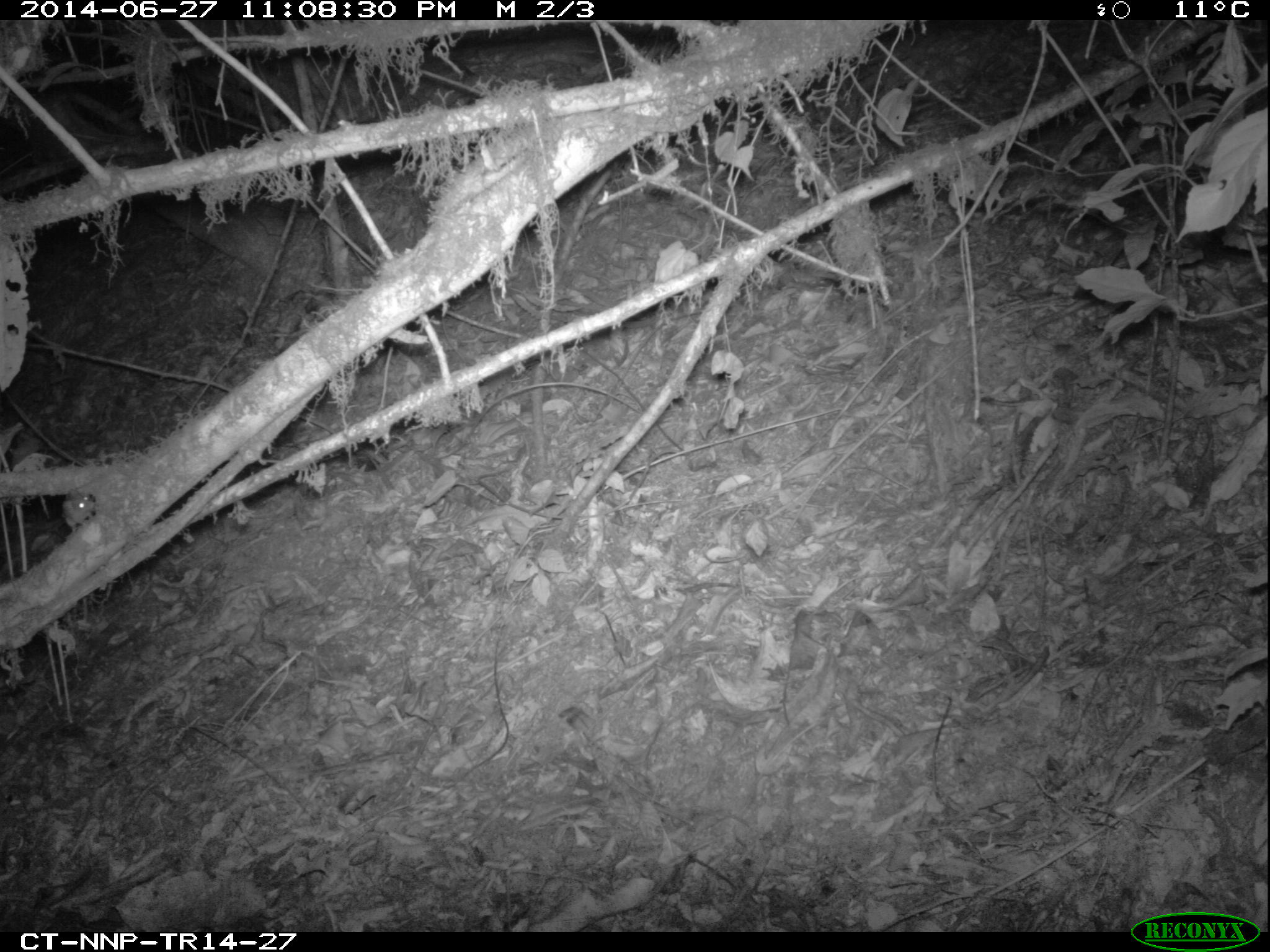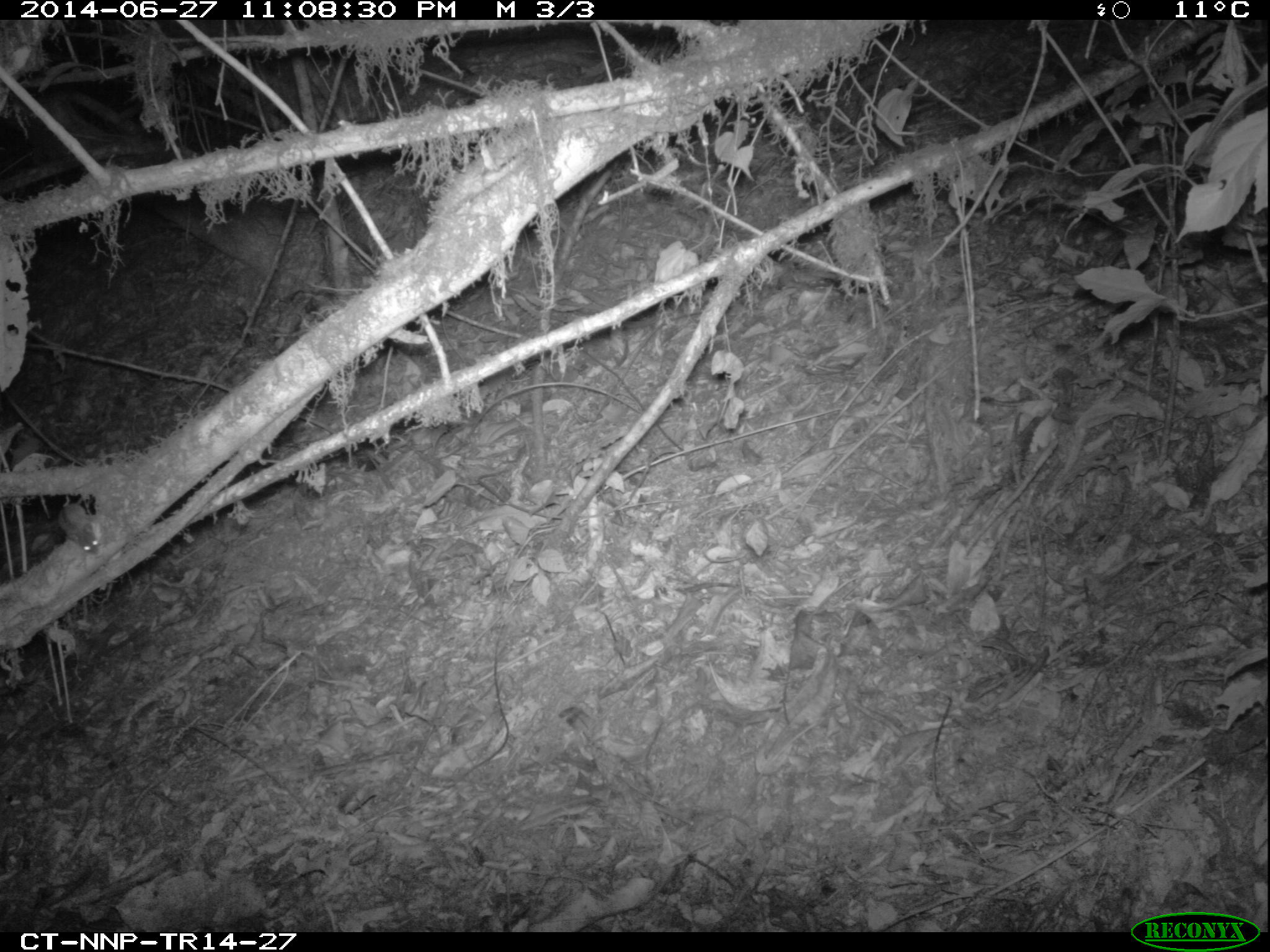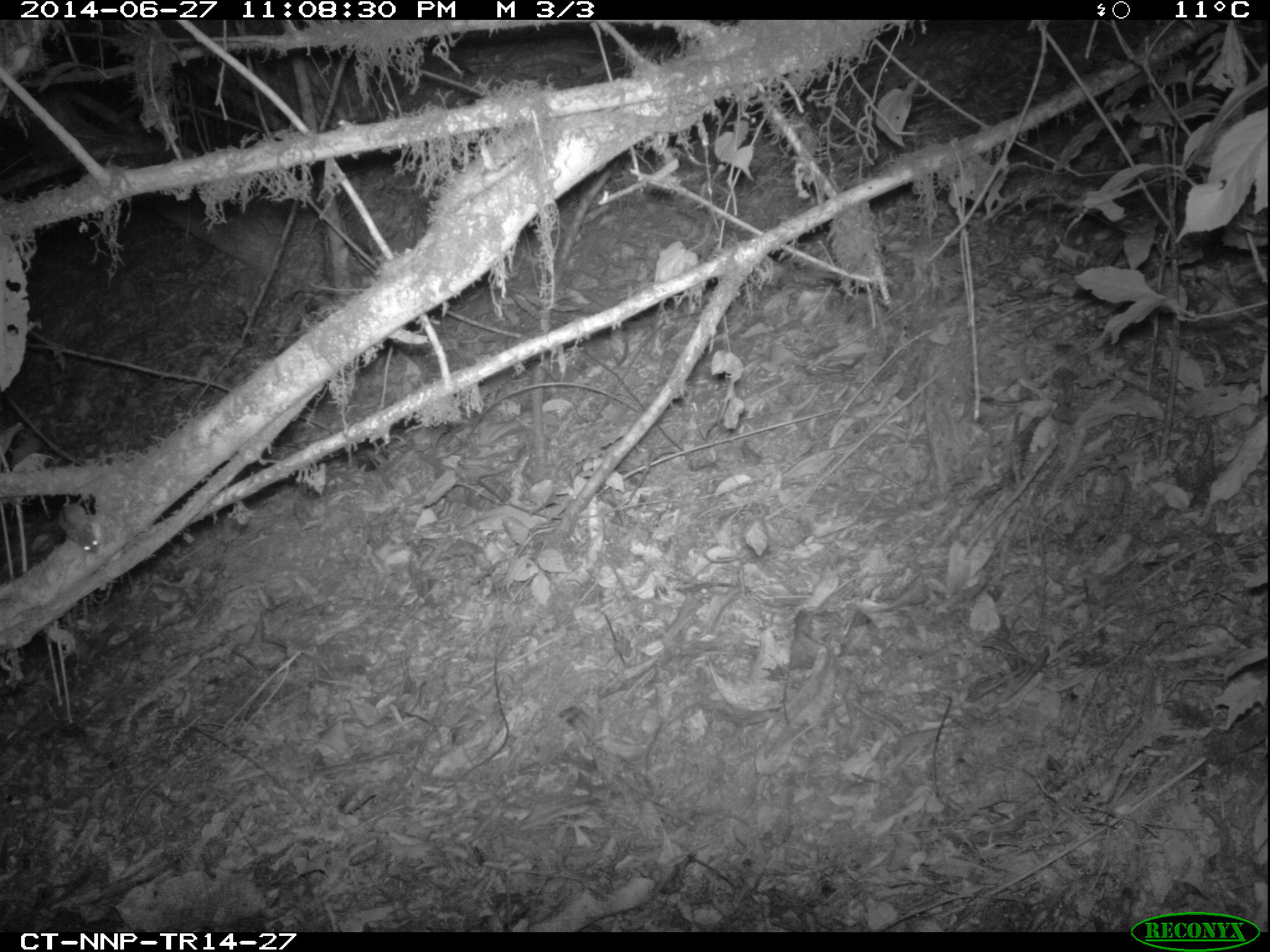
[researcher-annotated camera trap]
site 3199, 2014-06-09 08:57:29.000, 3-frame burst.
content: unidentified animal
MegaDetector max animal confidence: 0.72